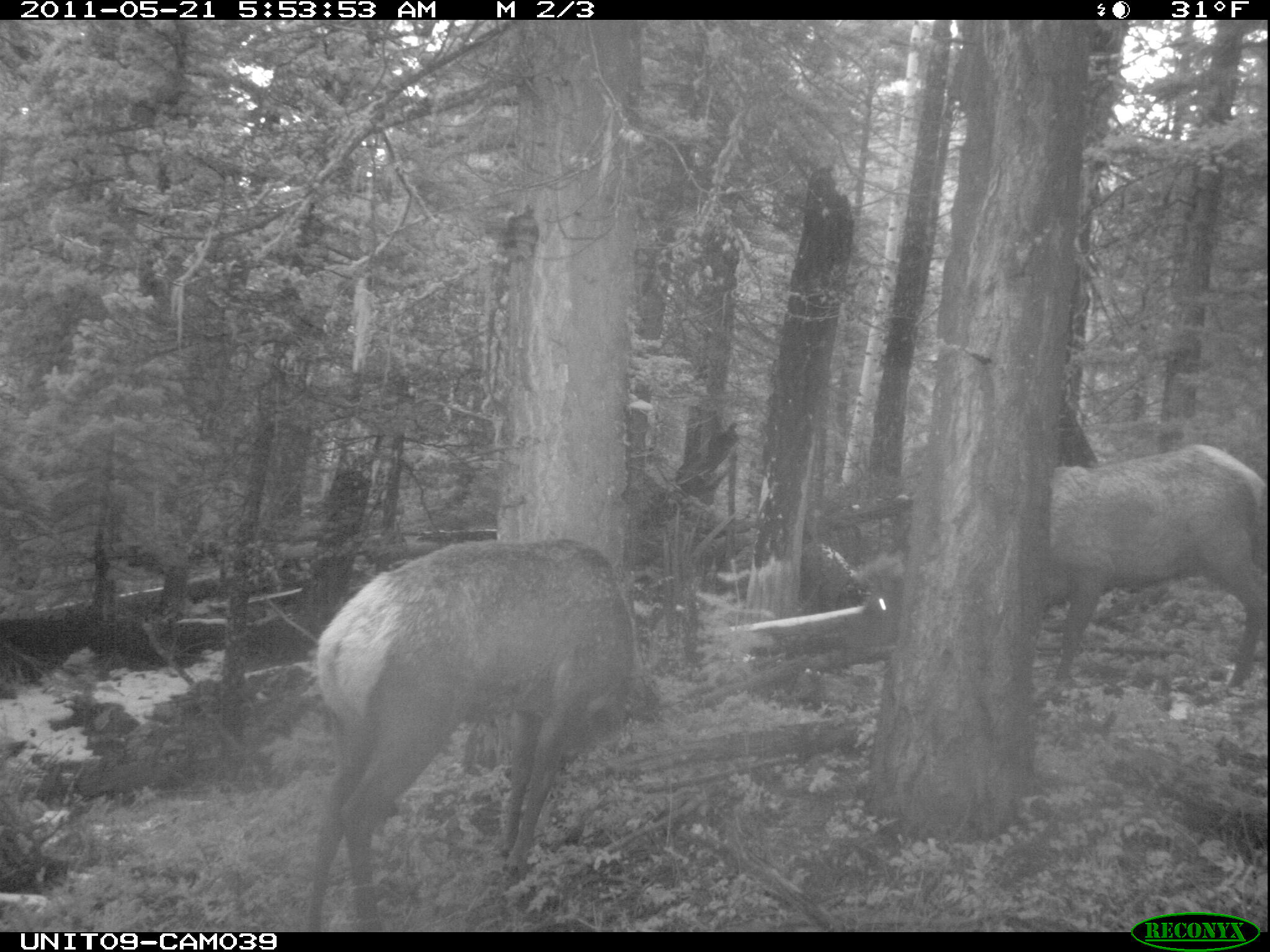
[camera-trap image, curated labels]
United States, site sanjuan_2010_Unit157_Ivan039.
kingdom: Animalia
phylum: Chordata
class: Mammalia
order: Artiodactyla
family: Cervidae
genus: Cervus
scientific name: Cervus elaphus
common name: red deer